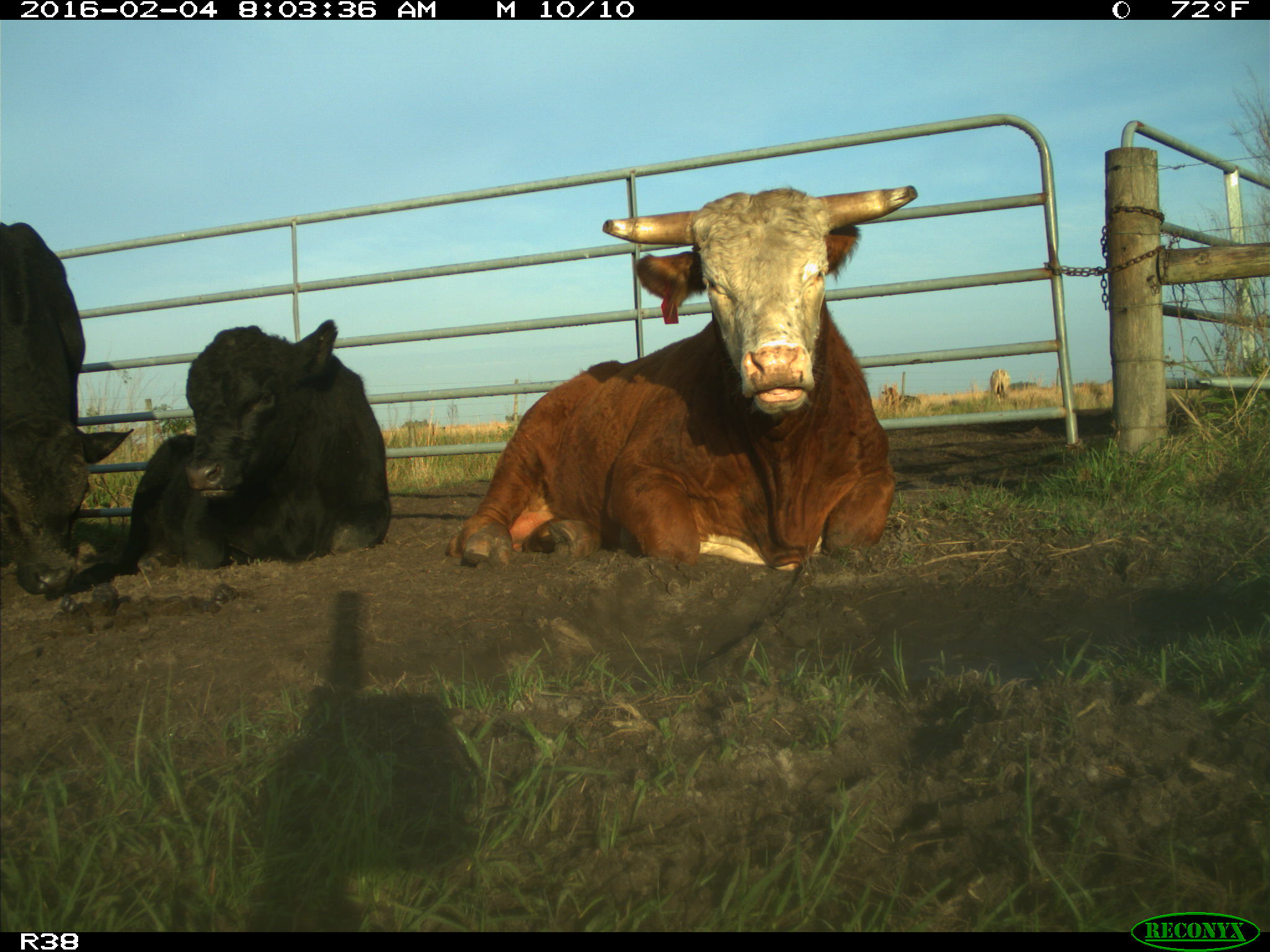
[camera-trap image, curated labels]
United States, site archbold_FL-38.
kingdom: Animalia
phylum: Chordata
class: Mammalia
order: Artiodactyla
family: Bovidae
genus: Bos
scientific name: Bos taurus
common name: domestic cow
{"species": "Bos taurus (domestic cow)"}